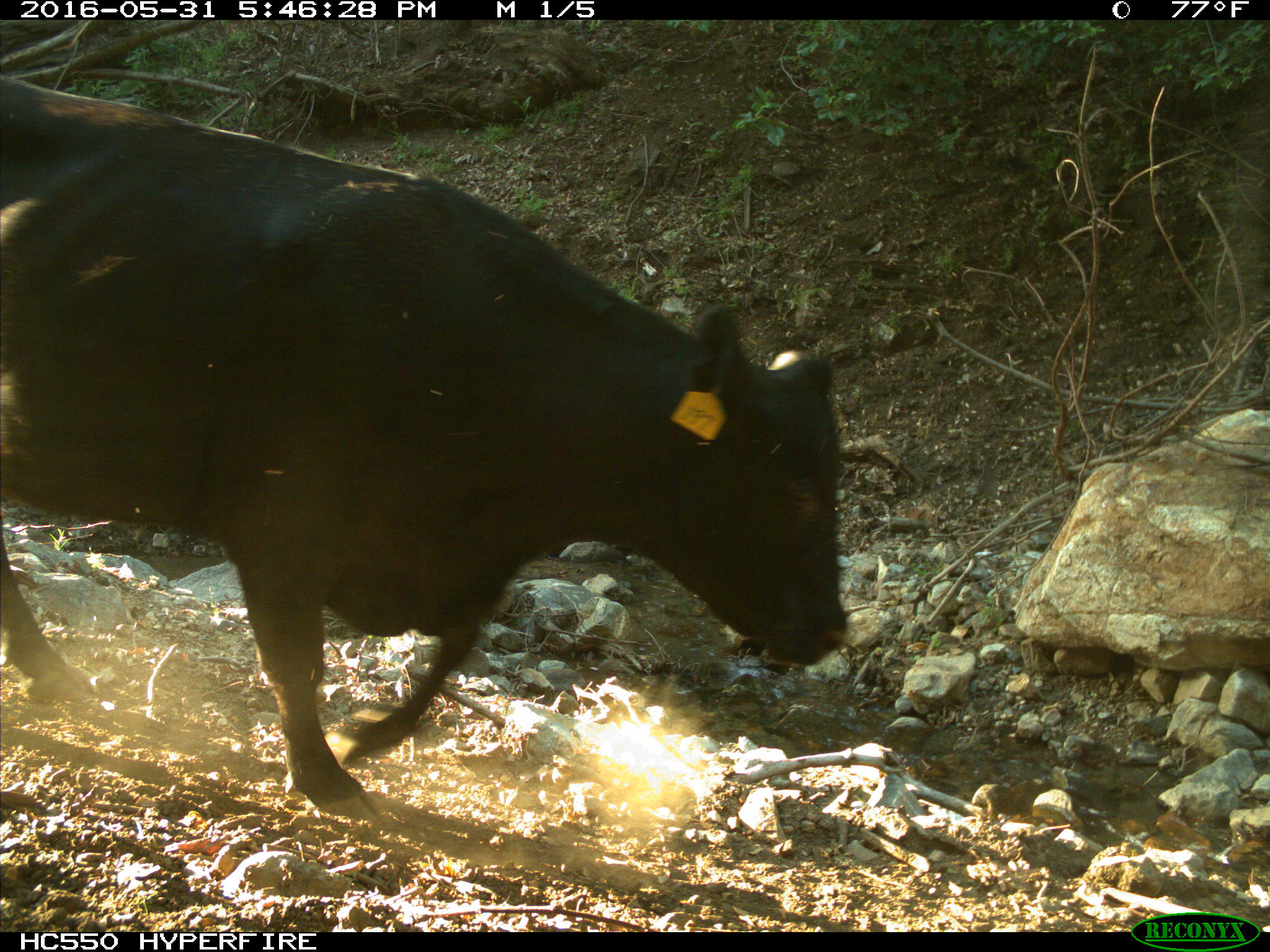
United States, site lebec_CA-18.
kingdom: Animalia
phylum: Chordata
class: Mammalia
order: Artiodactyla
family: Bovidae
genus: Bos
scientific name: Bos taurus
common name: domestic cow